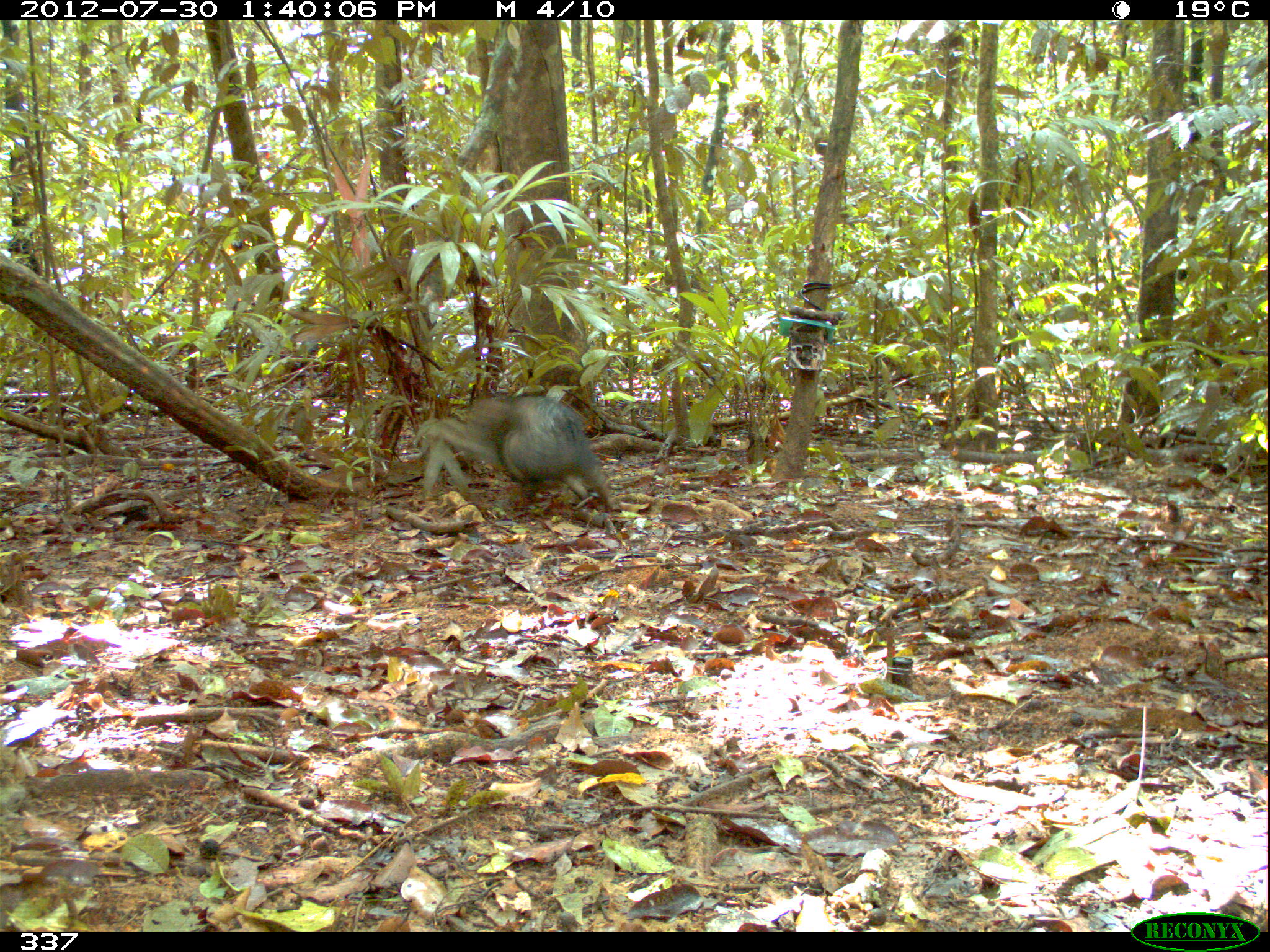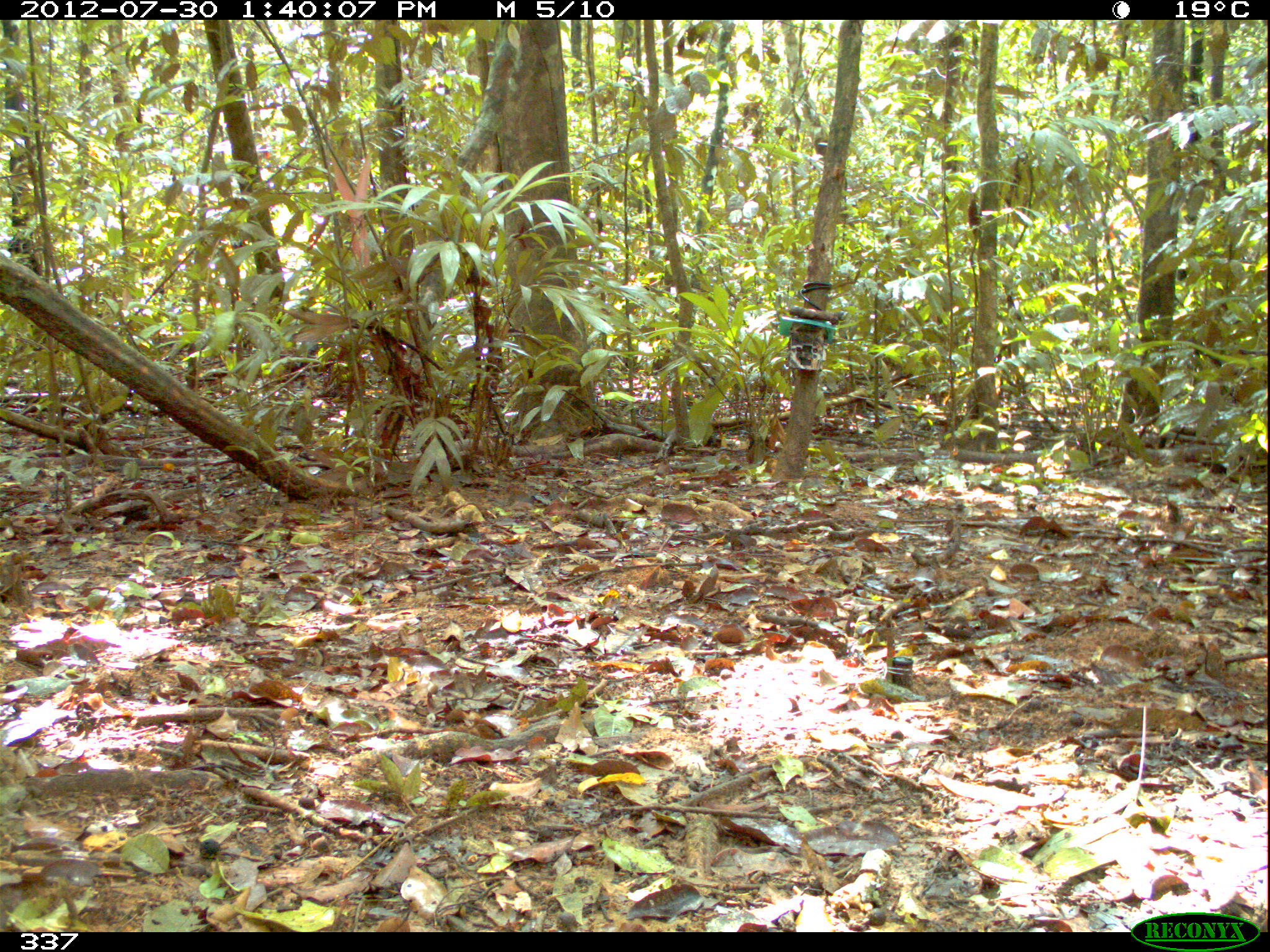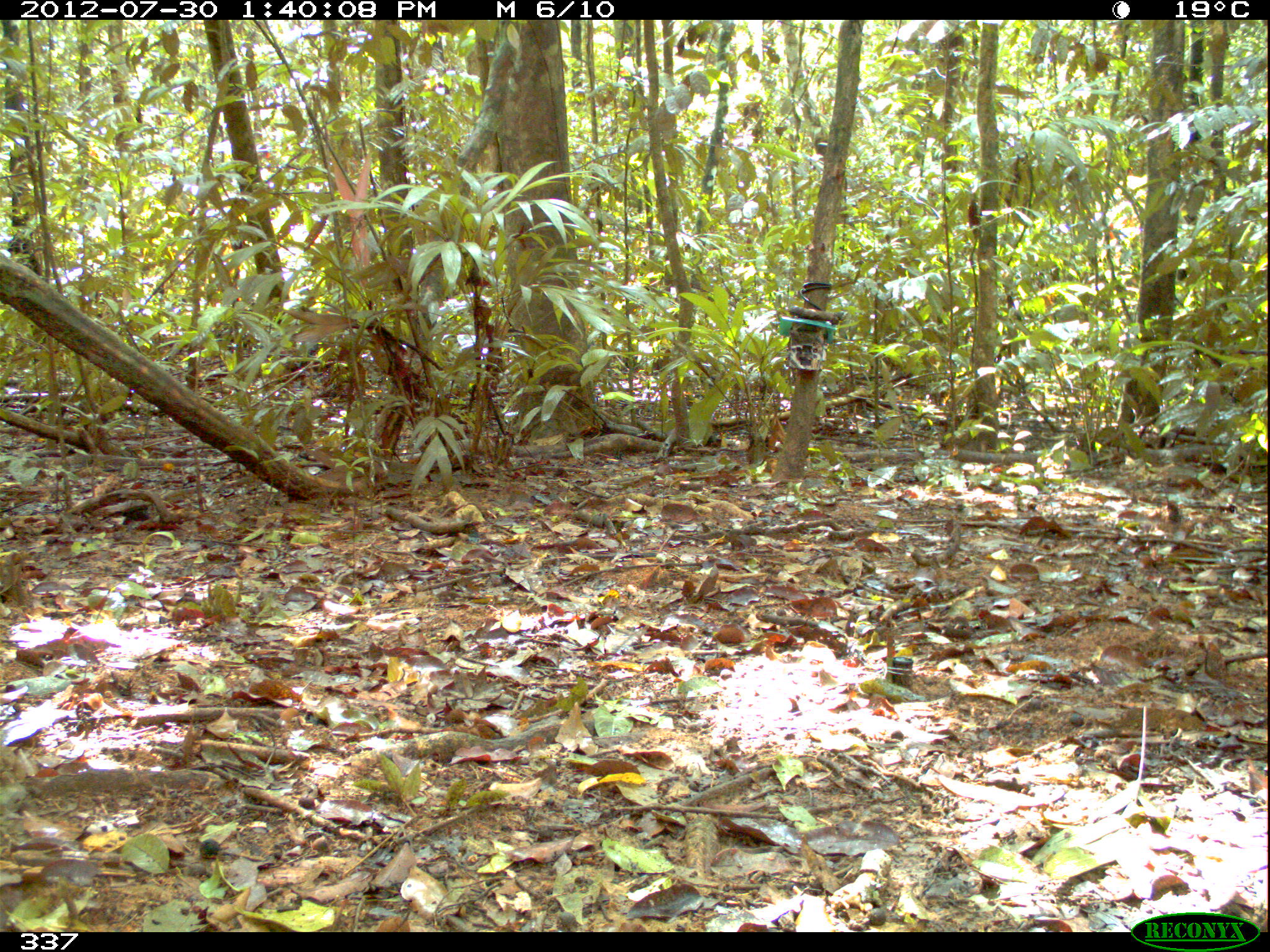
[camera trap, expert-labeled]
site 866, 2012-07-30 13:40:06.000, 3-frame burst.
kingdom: Animalia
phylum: Chordata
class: Mammalia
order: Artiodactyla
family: Tayassuidae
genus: Pecari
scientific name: Pecari tajacu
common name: collared peccary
Pecari tajacu (collared peccary).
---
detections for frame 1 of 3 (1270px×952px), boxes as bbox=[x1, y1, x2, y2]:
pecari tajacu: bbox=[460, 394, 622, 514]